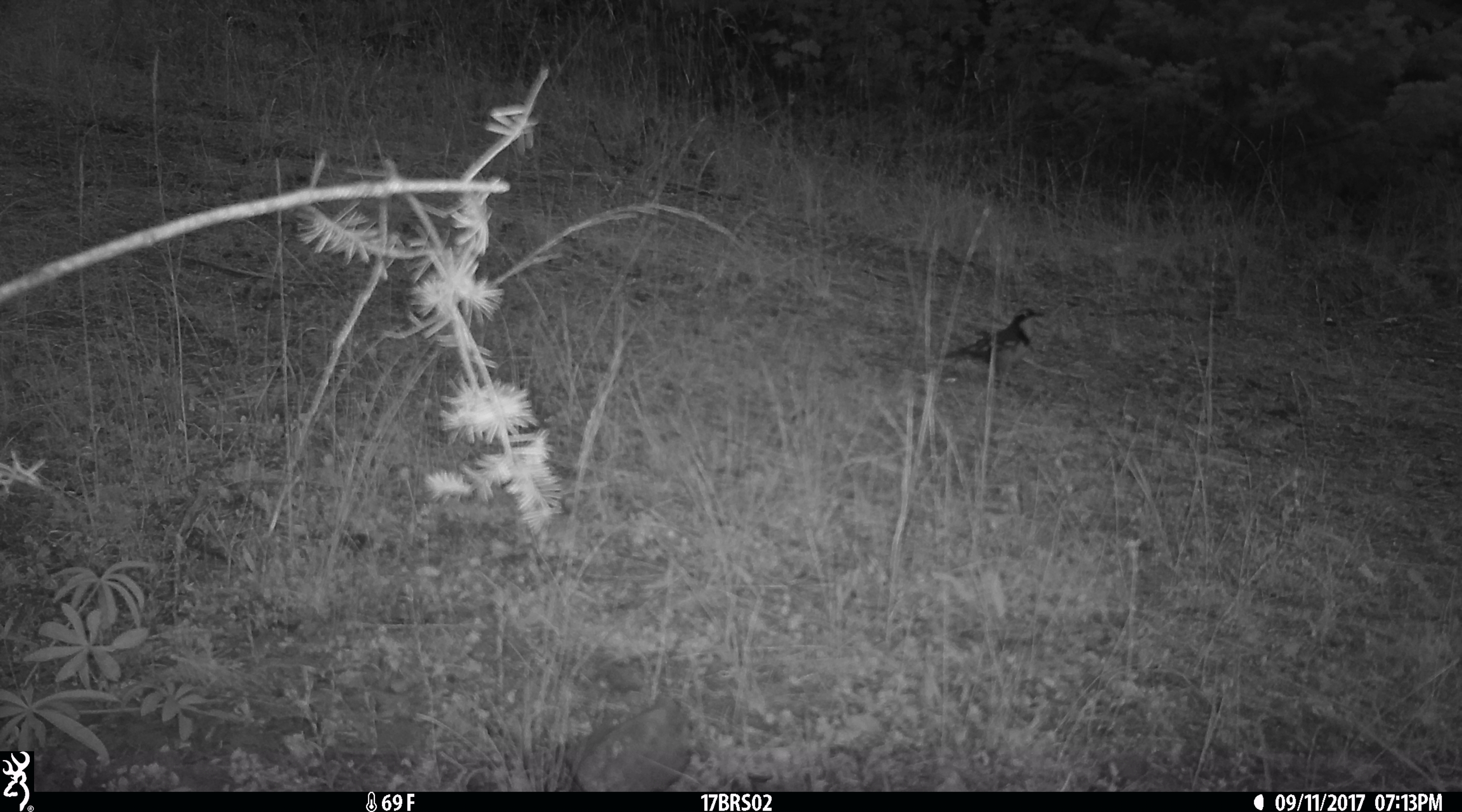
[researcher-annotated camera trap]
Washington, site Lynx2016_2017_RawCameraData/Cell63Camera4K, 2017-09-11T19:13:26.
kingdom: Animalia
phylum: Chordata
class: Aves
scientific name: Aves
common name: birds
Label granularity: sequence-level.